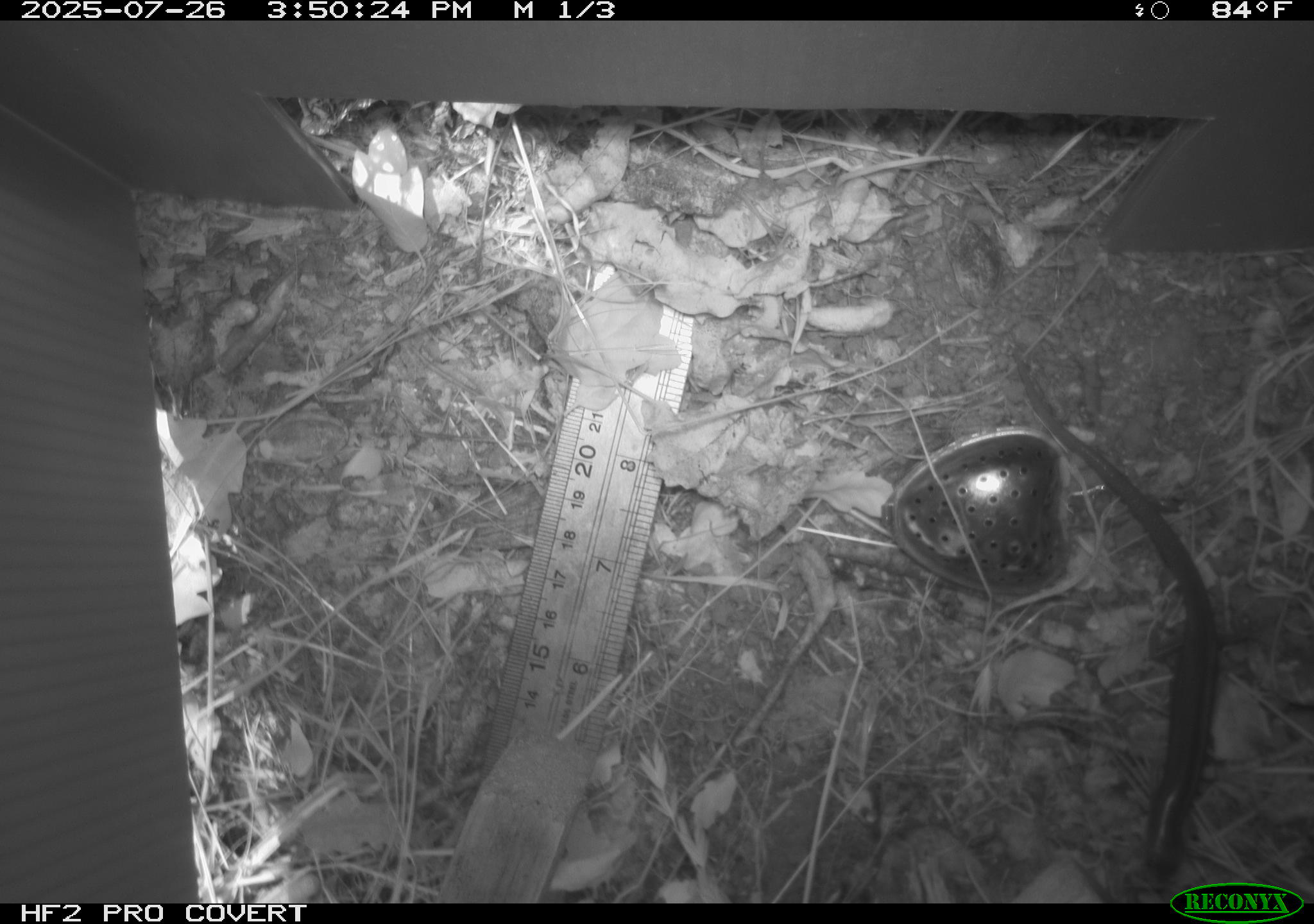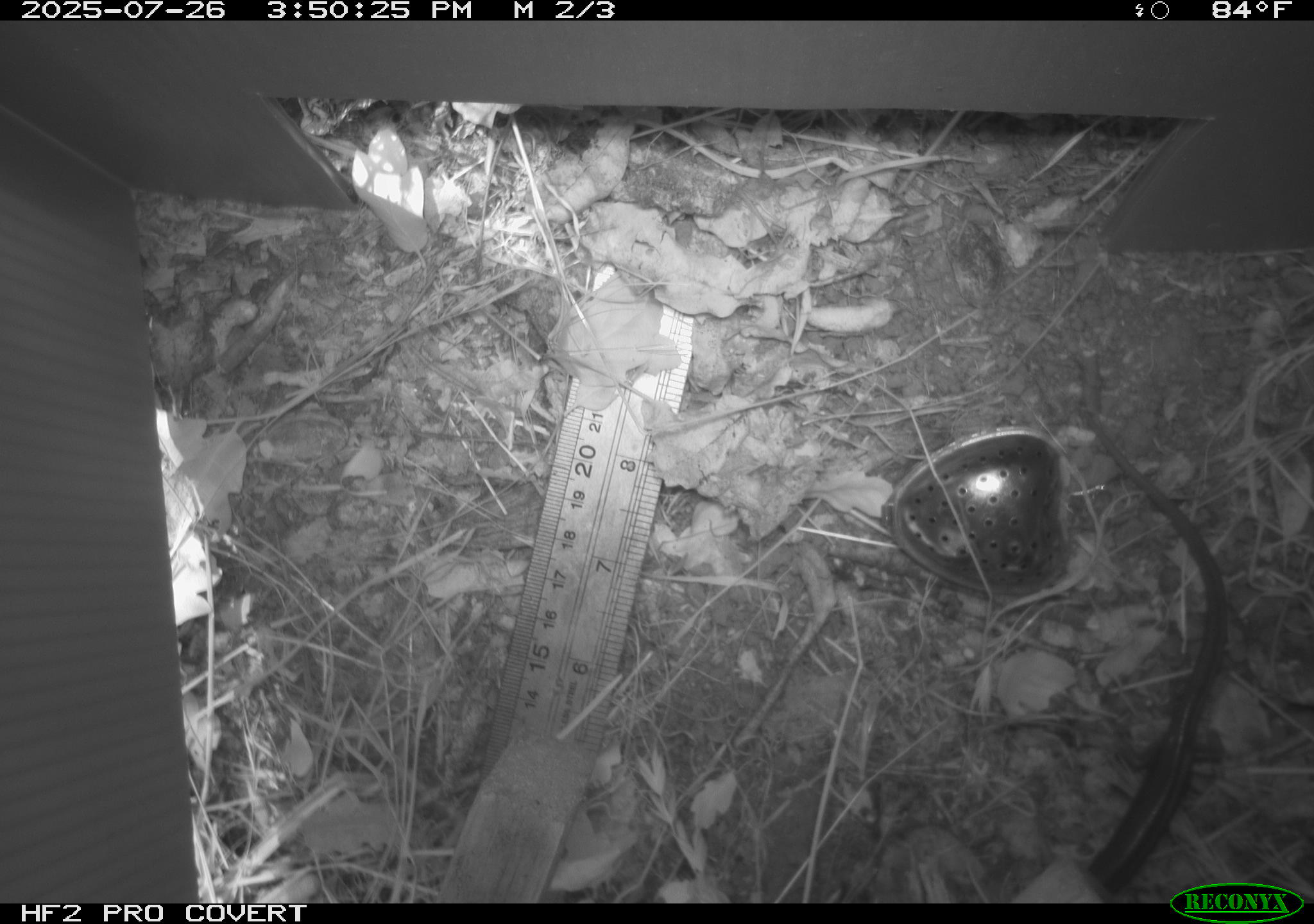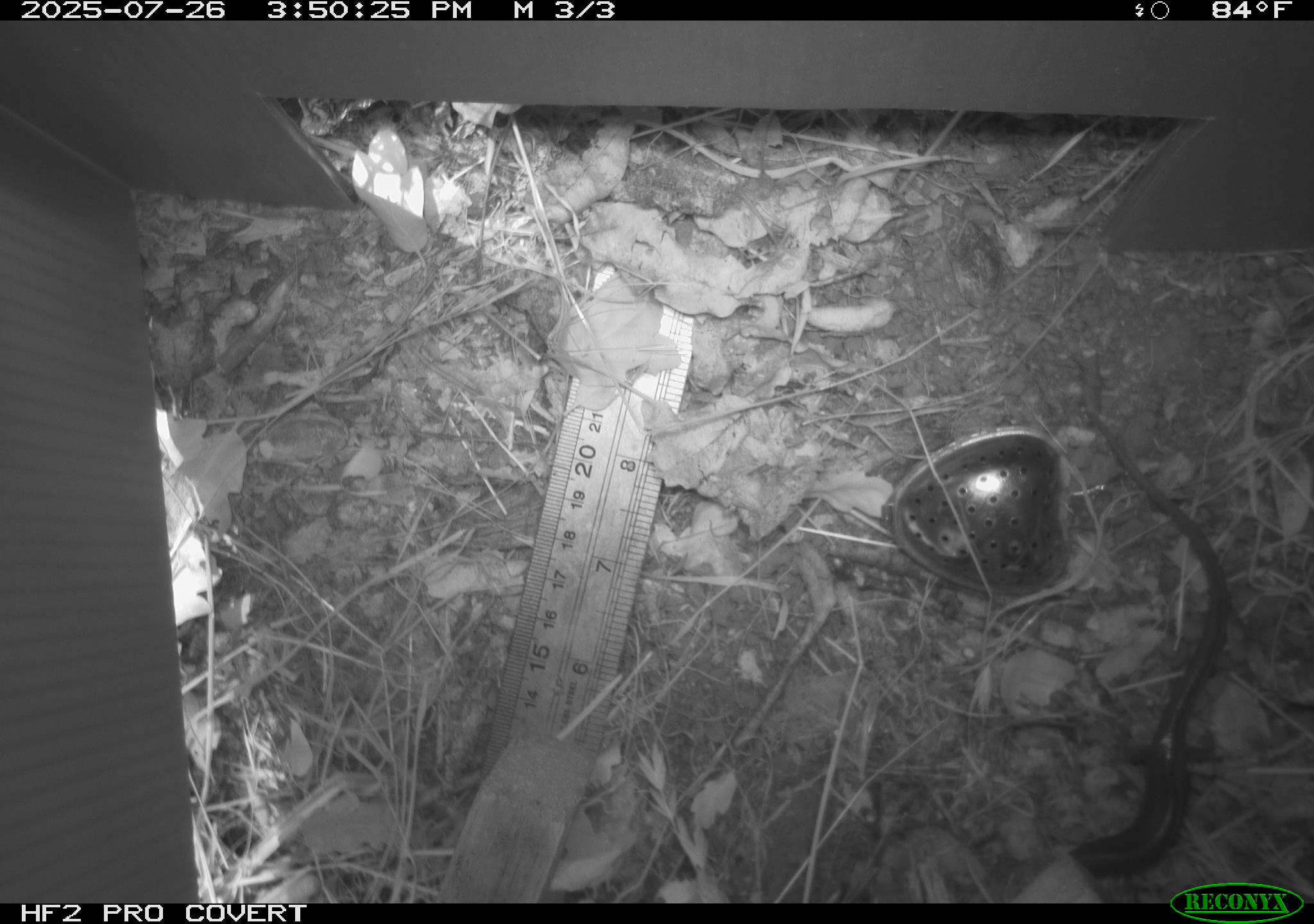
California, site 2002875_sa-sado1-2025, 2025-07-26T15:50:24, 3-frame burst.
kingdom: Animalia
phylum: Chordata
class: Reptilia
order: Squamata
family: Scincidae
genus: Plestiodon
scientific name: Plestiodon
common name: blue-tailed skinks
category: plestiodon species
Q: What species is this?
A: Plestiodon species (blue-tailed skinks) (Plestiodon).